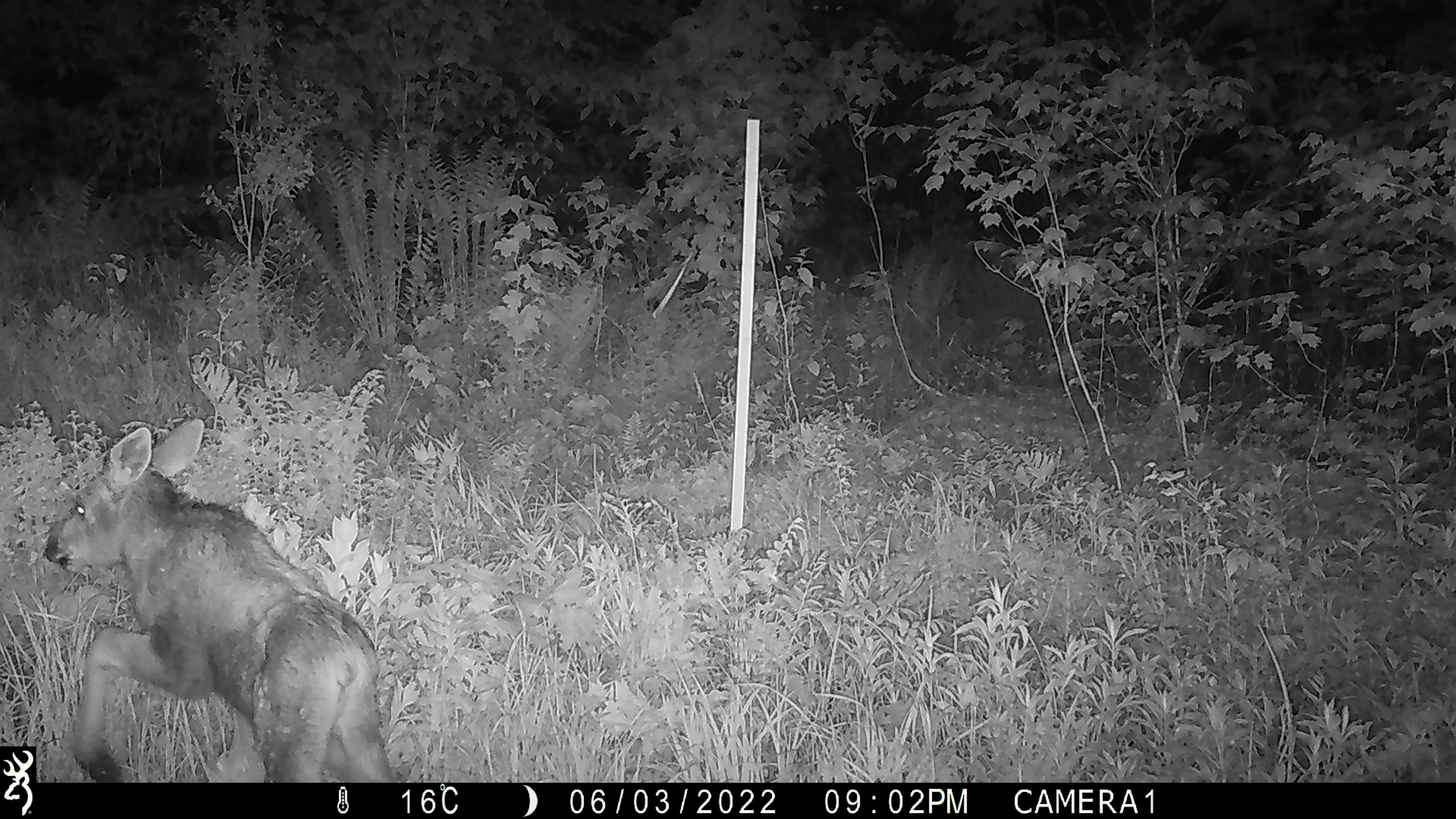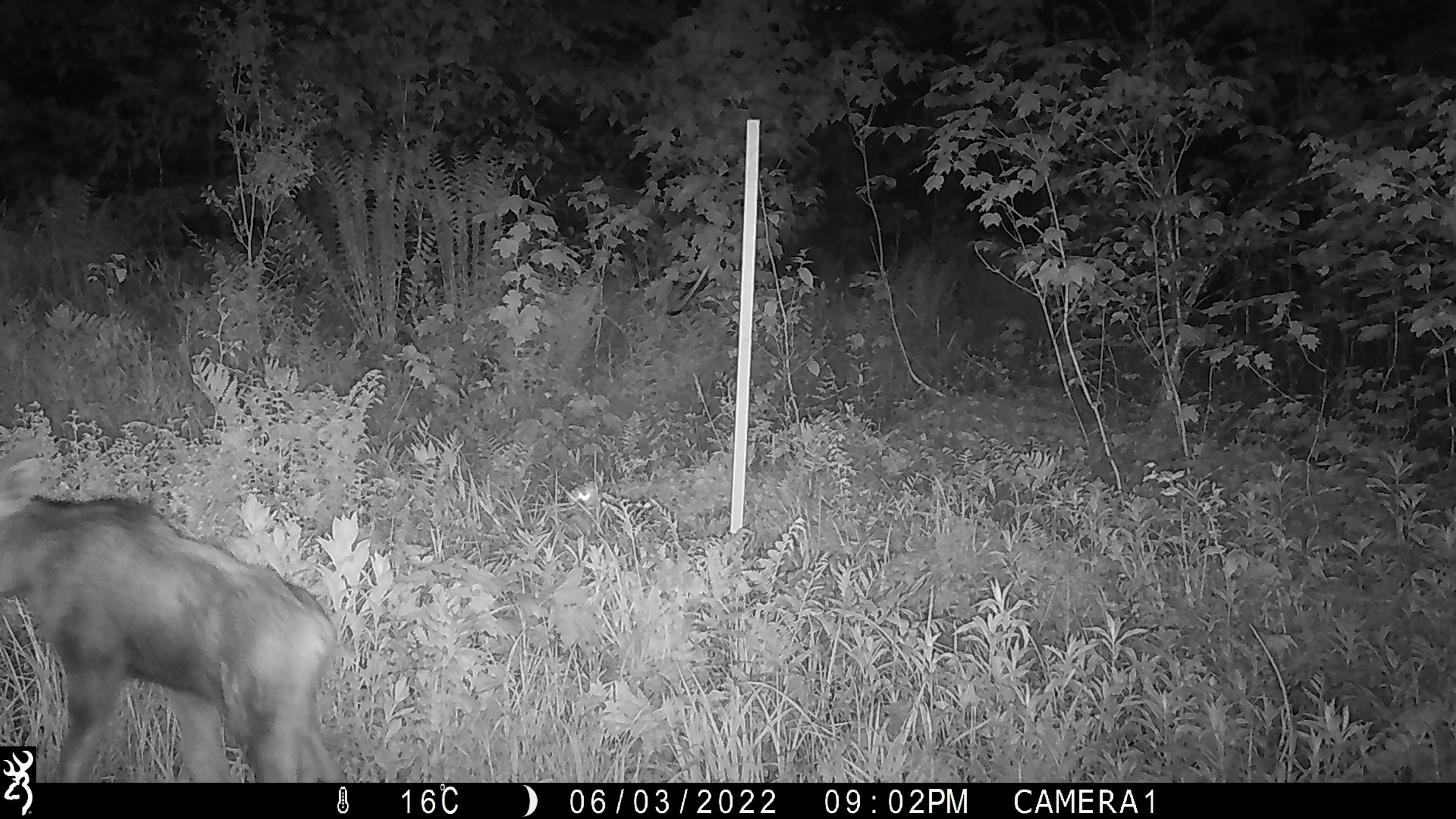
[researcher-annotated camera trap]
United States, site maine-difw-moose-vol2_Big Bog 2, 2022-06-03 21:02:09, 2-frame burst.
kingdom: Animalia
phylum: Chordata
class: Mammalia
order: Artiodactyla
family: Cervidae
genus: Alces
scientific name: Alces alces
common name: moose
Moose (Alces alces).